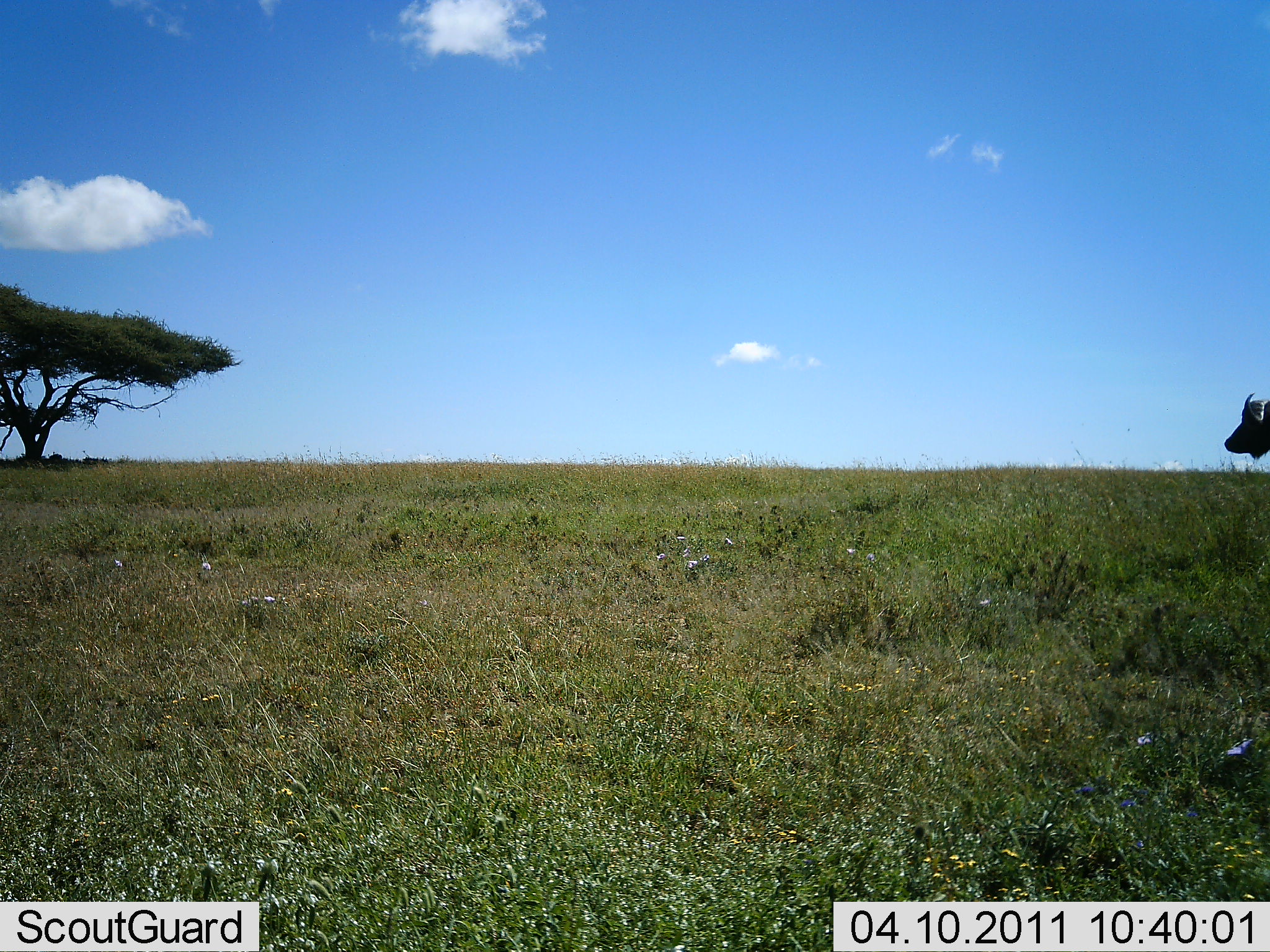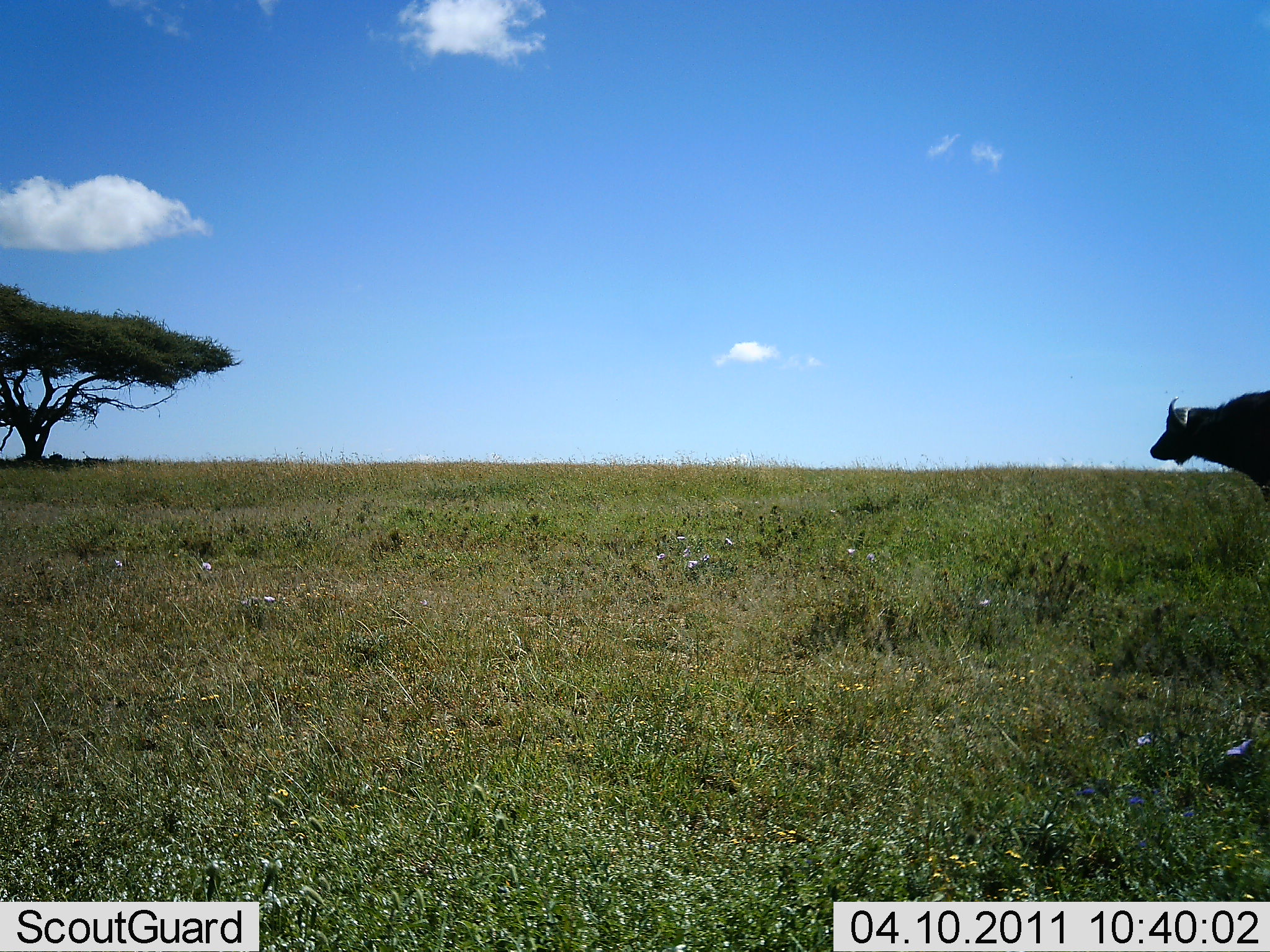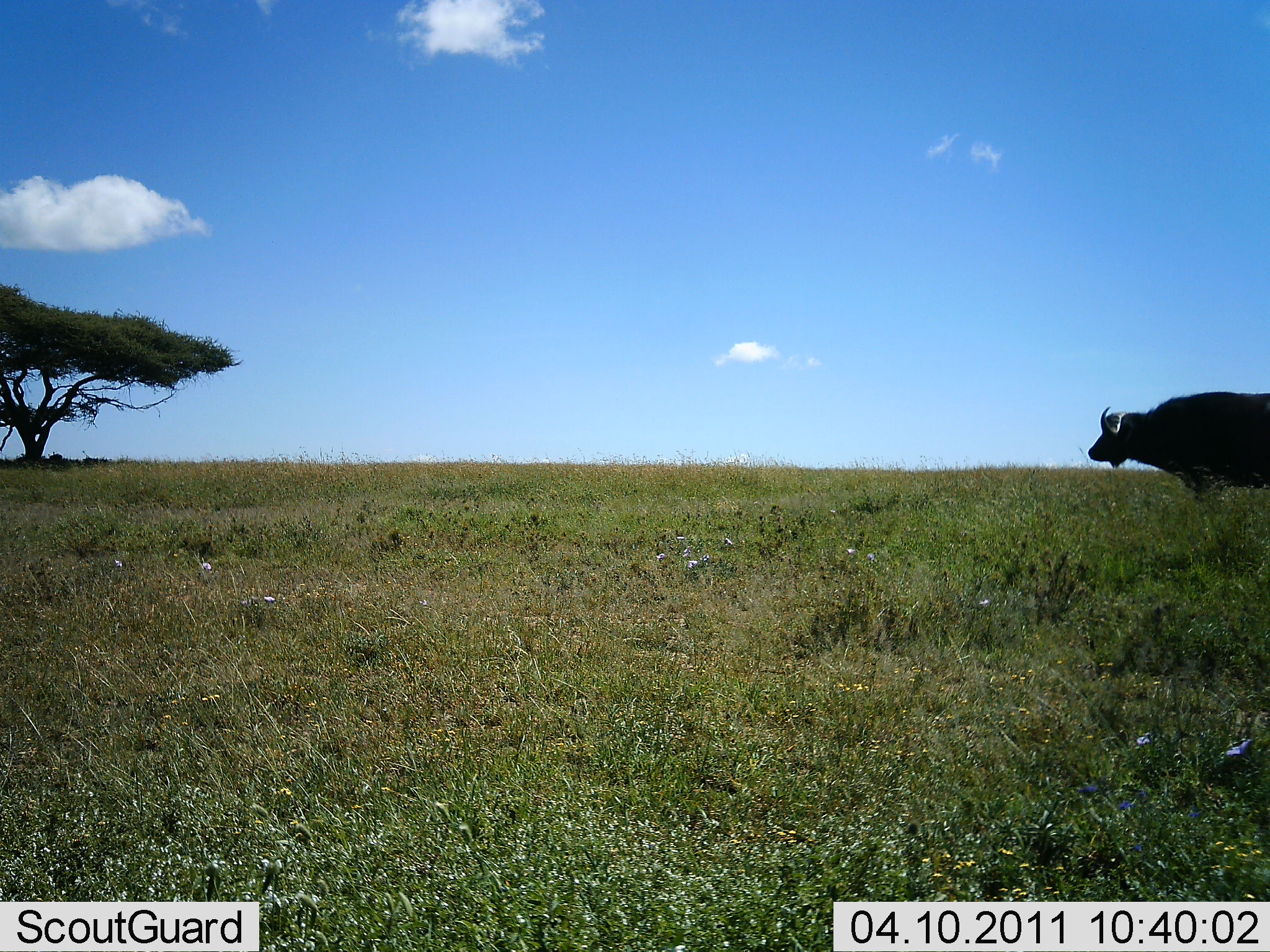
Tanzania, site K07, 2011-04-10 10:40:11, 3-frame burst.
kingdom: Animalia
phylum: Chordata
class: Mammalia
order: Artiodactyla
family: Bovidae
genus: Syncerus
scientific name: Syncerus caffer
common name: cape buffalo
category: buffalo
Buffalo (cape buffalo) (Syncerus caffer), count 1. Behavior (volunteer vote fractions): standing 7%, resting 0%, moving 93%, interacting 0%. Young present (vote fraction): 0%. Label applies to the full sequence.